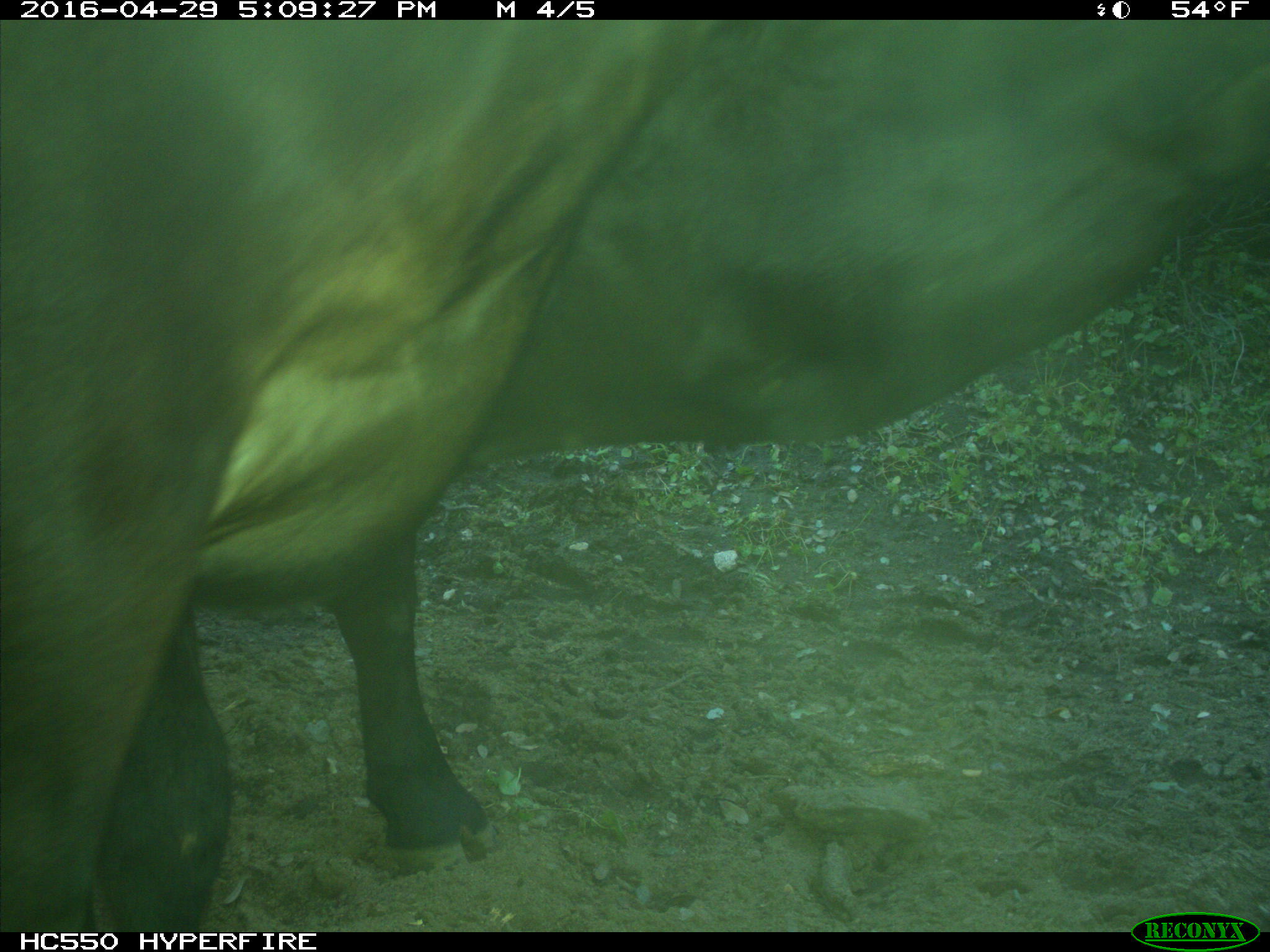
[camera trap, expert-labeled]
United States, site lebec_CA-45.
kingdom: Animalia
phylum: Chordata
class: Mammalia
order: Artiodactyla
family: Bovidae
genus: Bos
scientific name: Bos taurus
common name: domestic cow